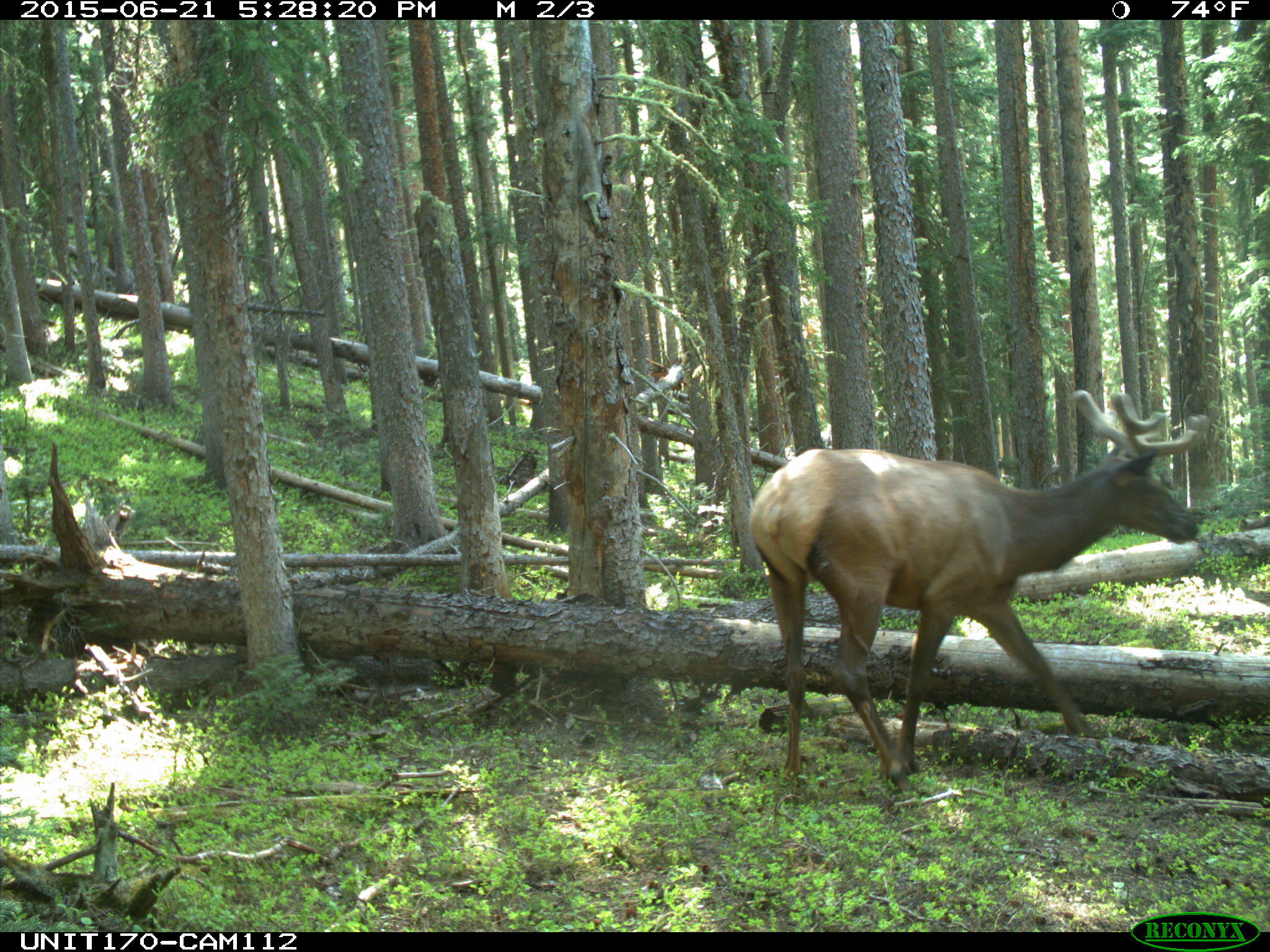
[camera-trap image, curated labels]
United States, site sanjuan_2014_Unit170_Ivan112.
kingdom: Animalia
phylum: Chordata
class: Mammalia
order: Artiodactyla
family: Cervidae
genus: Cervus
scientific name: Cervus elaphus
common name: red deer